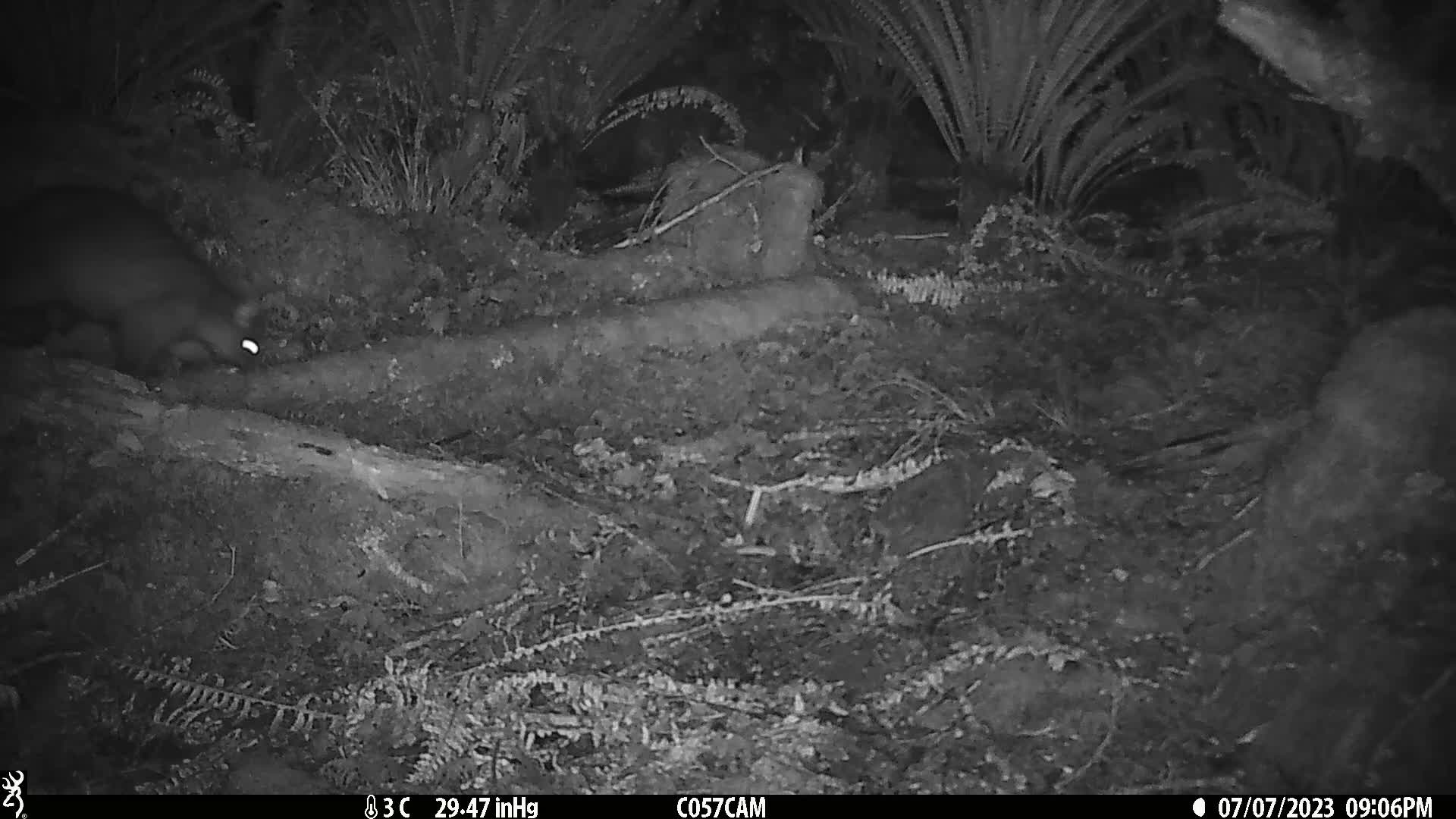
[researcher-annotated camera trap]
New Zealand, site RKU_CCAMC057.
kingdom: Animalia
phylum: Chordata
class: Mammalia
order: Diprotodontia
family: Phalangeridae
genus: Trichosurus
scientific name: Trichosurus vulpecula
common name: common brushtail possum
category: possum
Possum (common brushtail possum) (Trichosurus vulpecula).